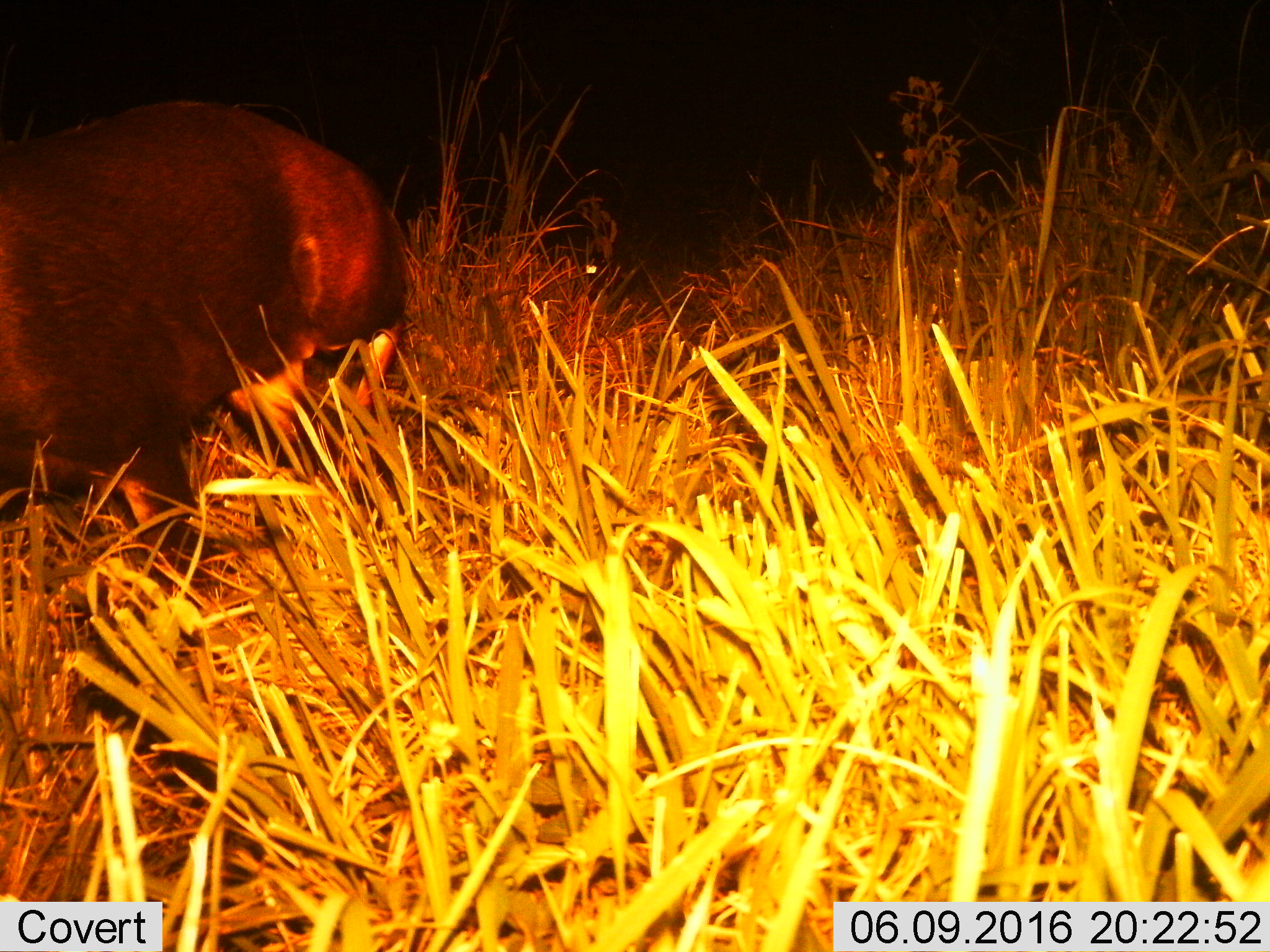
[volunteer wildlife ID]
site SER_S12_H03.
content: unidentified animal